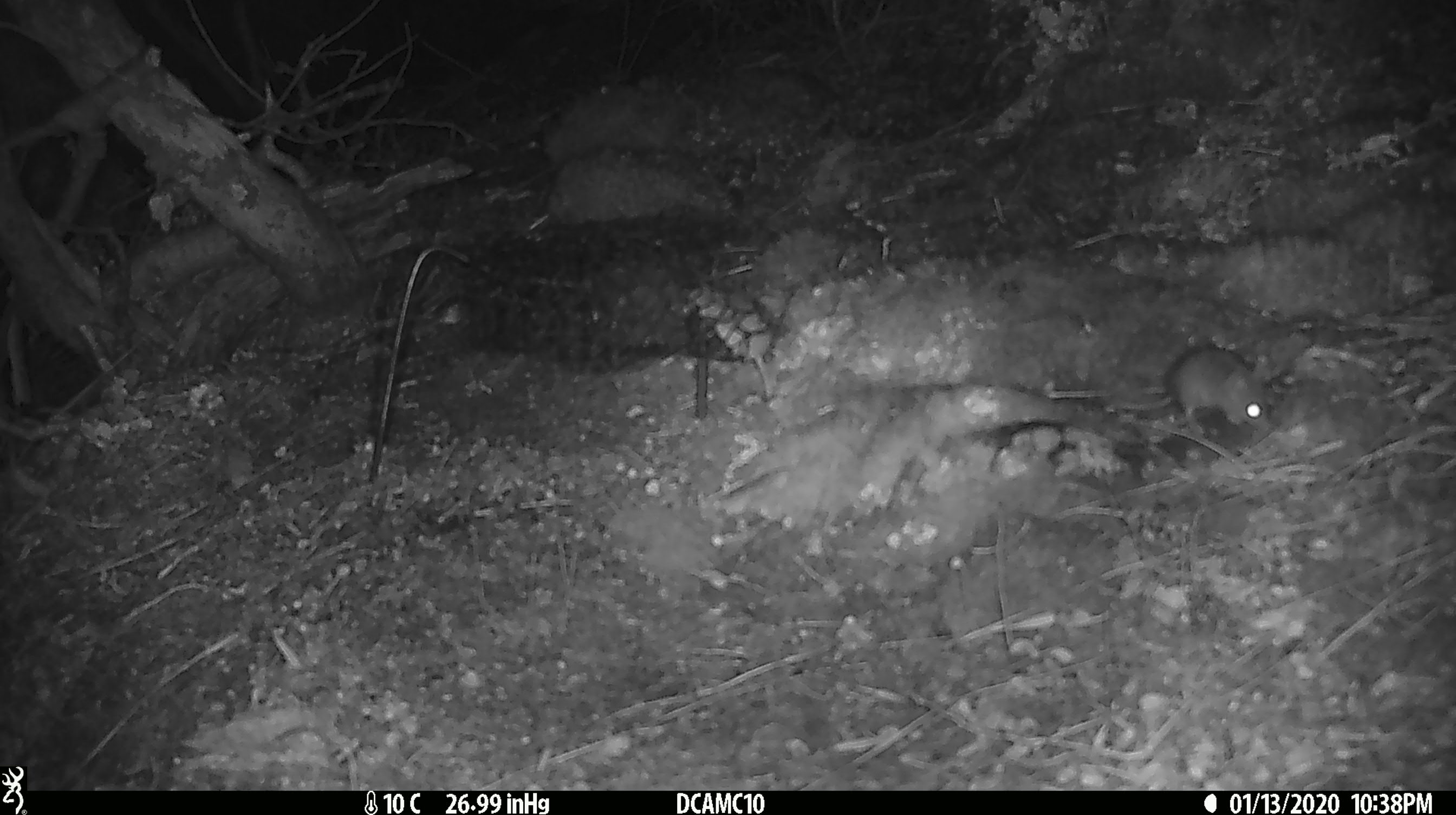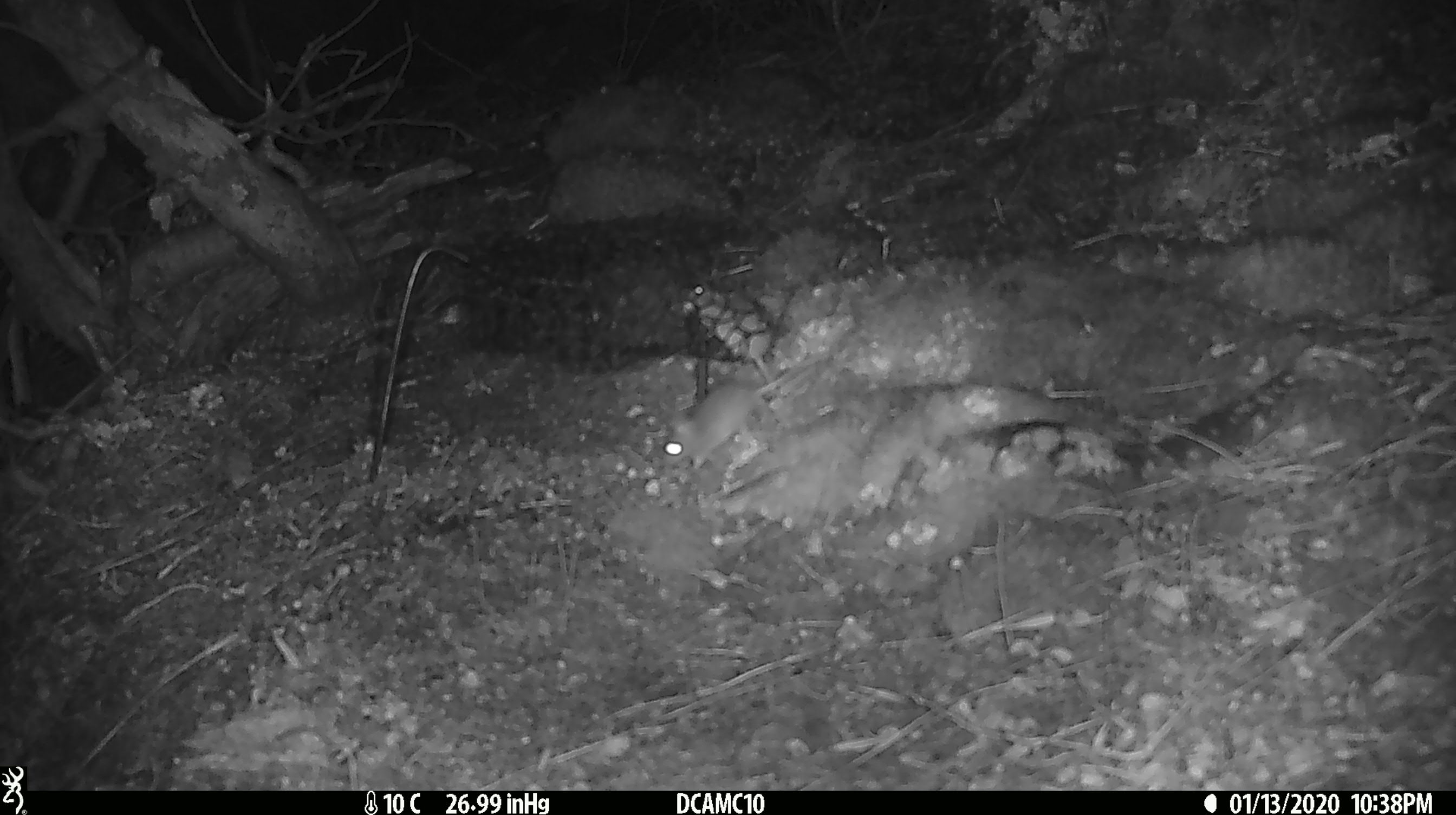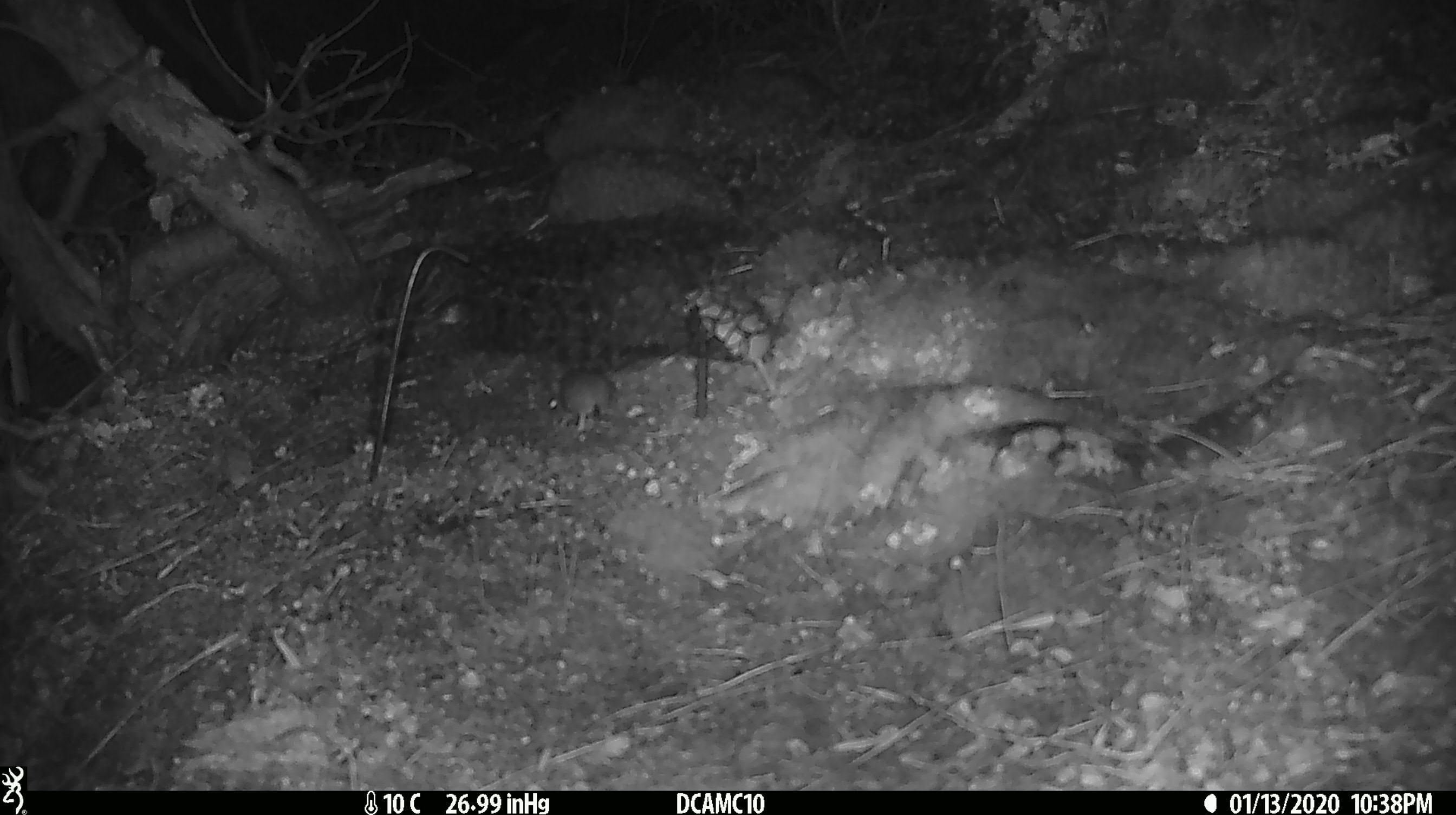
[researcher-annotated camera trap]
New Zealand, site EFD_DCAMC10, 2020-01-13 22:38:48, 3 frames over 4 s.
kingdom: Animalia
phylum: Chordata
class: Mammalia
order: Rodentia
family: Muridae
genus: Mus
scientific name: Mus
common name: mouse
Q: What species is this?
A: Mouse (Mus).